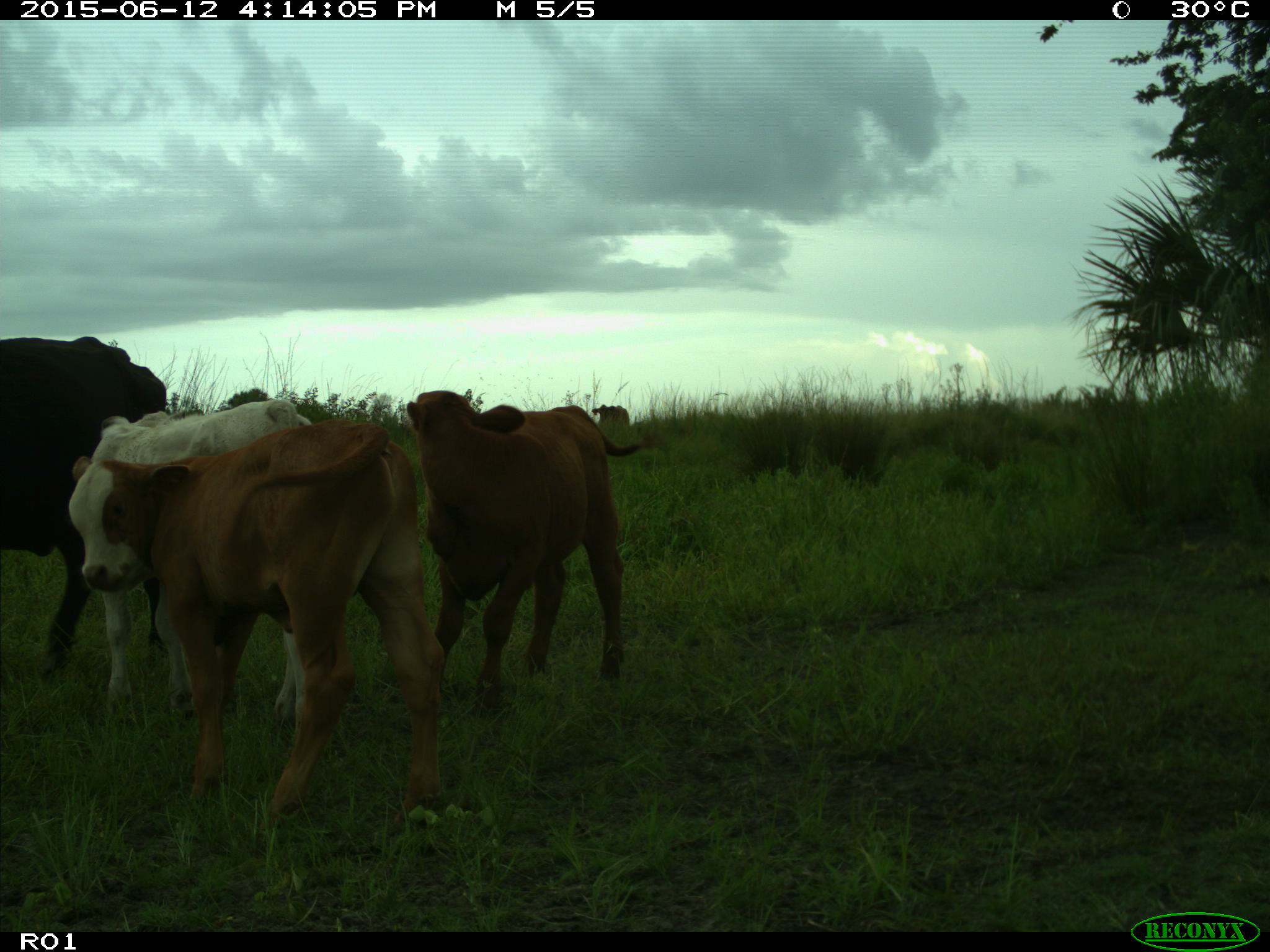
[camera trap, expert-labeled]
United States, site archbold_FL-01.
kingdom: Animalia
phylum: Chordata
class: Mammalia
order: Artiodactyla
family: Bovidae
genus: Bos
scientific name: Bos taurus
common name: domestic cow